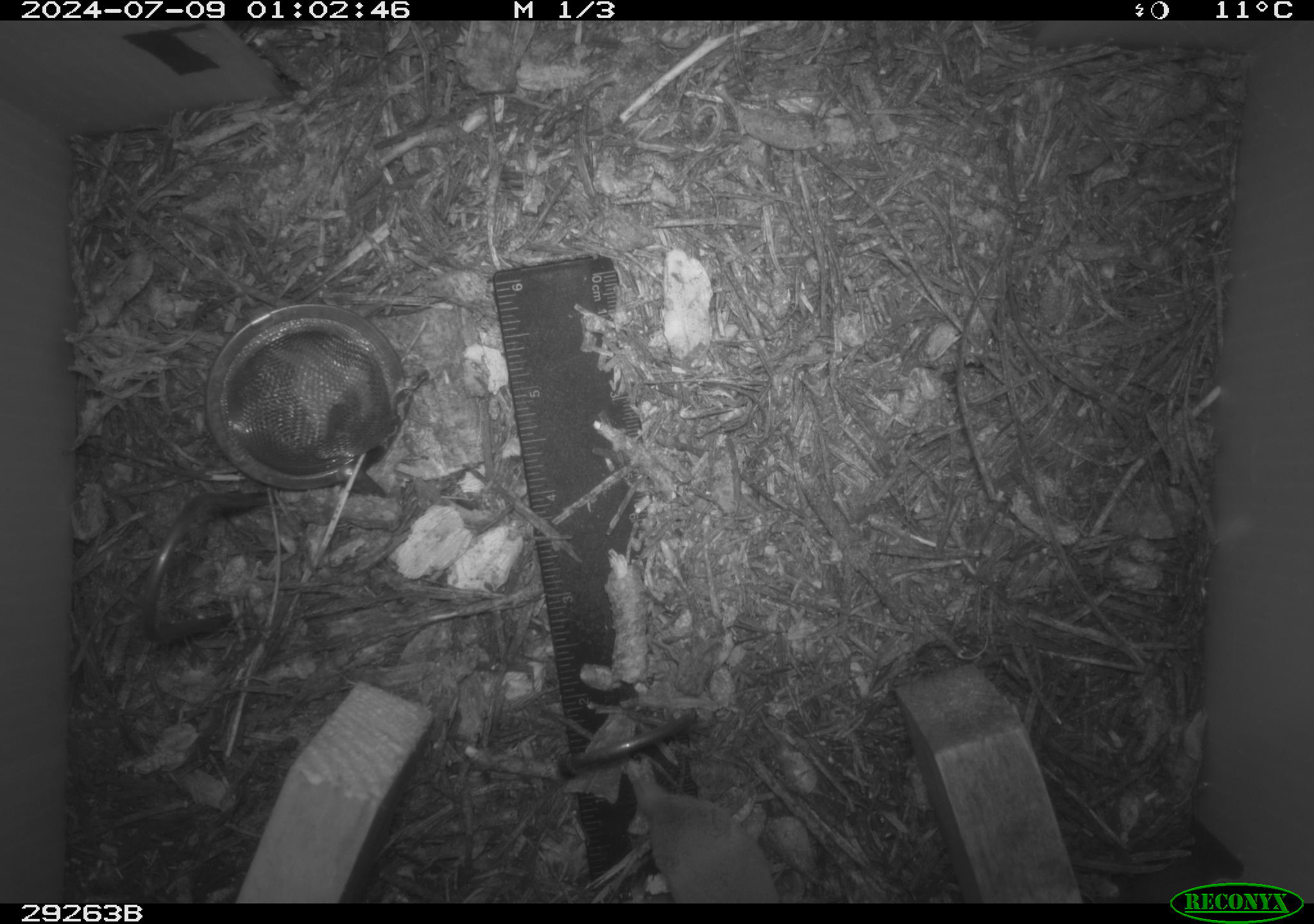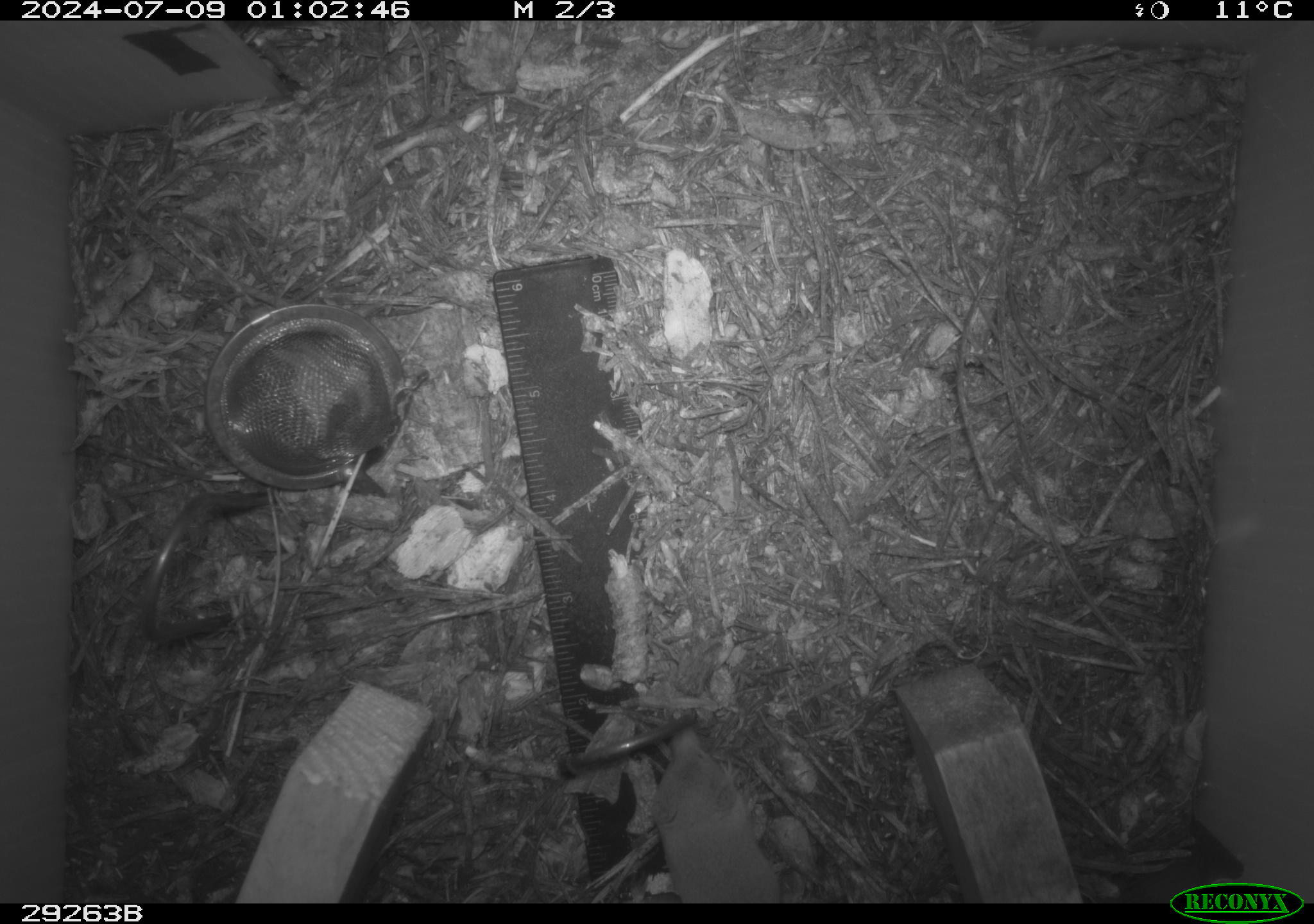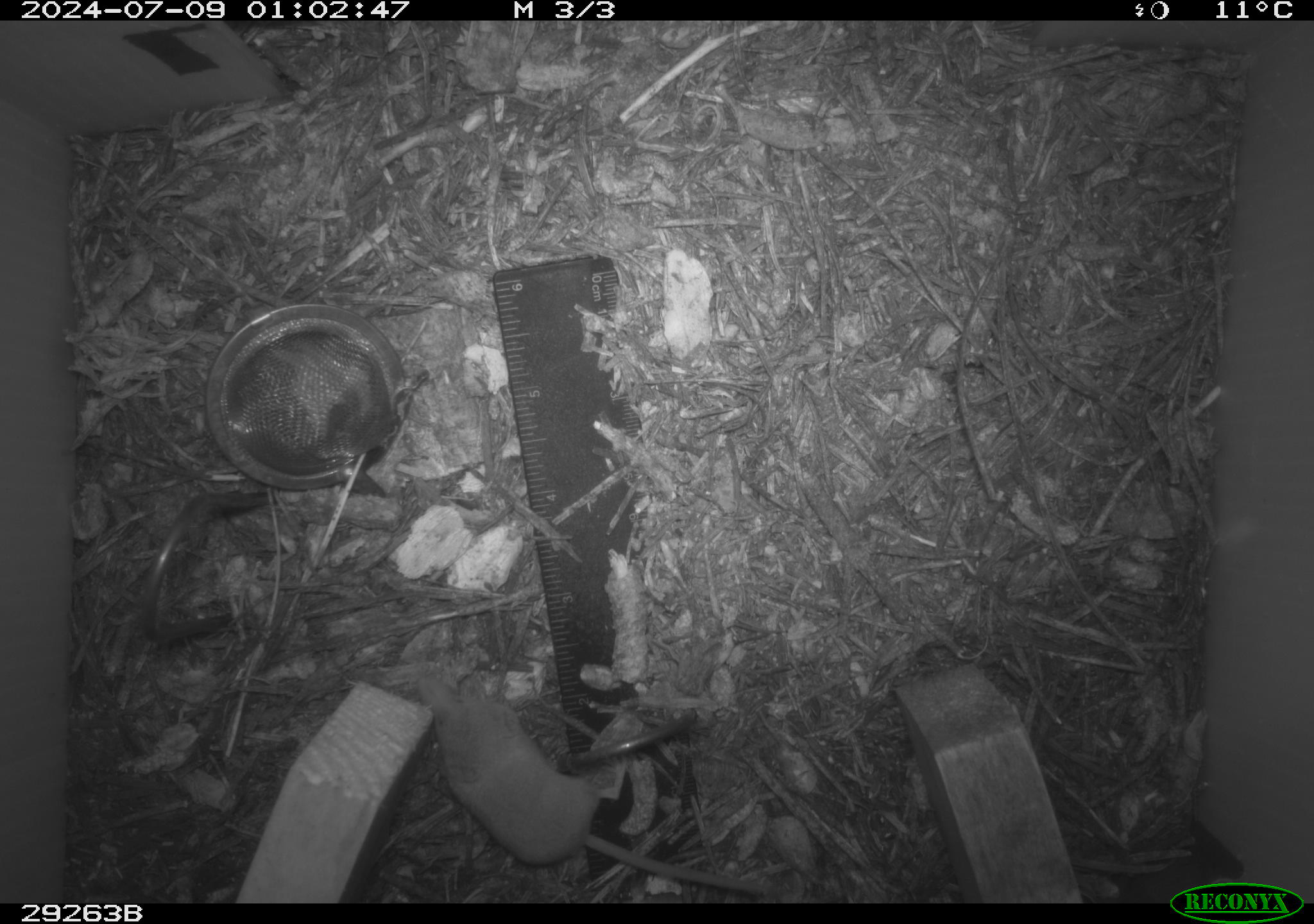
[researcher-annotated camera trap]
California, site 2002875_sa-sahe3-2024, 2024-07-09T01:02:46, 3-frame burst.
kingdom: Animalia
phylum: Chordata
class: Mammalia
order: Eulipotyphla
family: Soricidae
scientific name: Soricidae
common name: shrews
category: soricidae family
Soricidae family (shrews) (Soricidae).